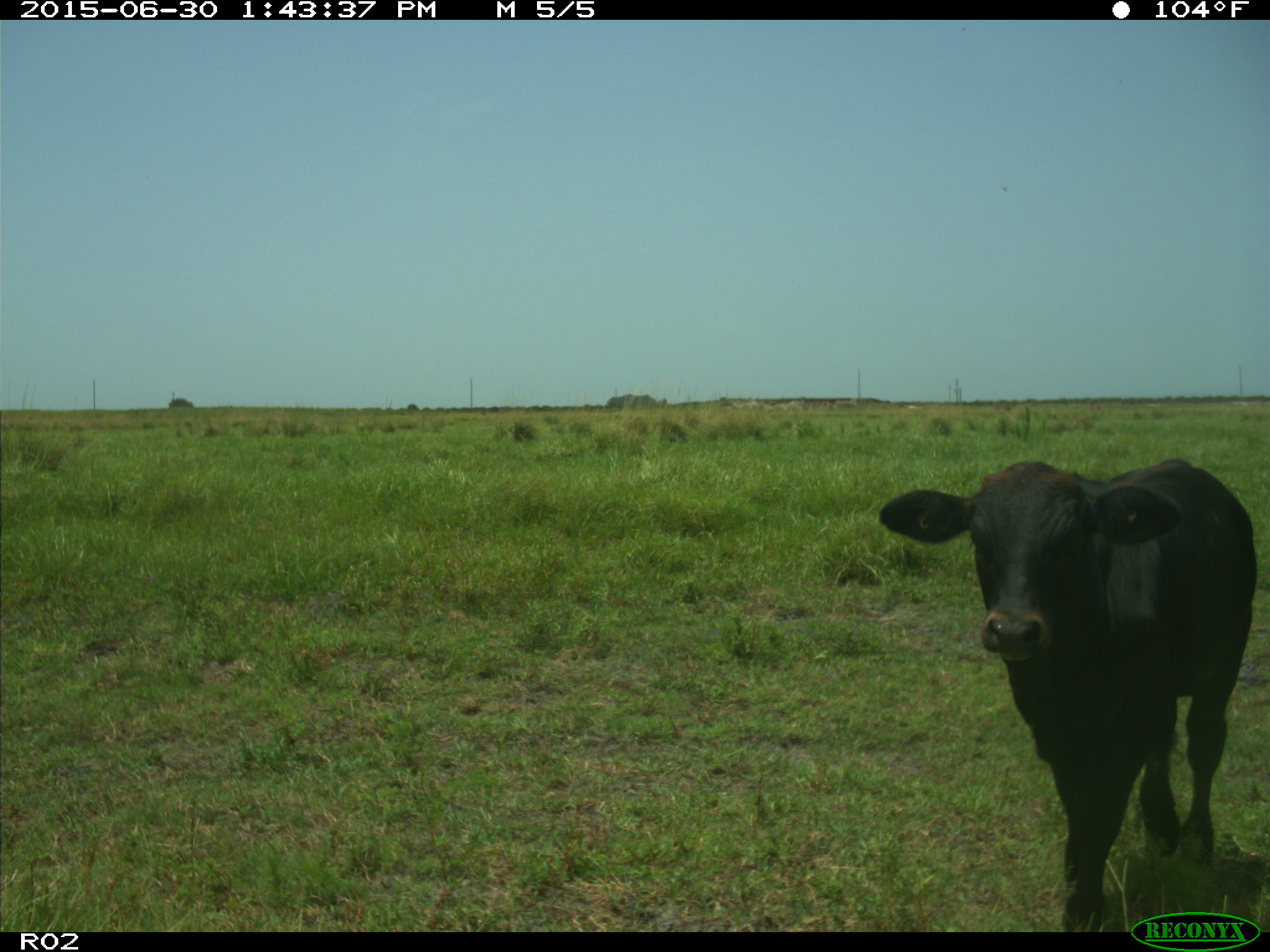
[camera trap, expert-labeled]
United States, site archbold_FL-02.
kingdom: Animalia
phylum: Chordata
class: Mammalia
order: Artiodactyla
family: Bovidae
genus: Bos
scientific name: Bos taurus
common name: domestic cow